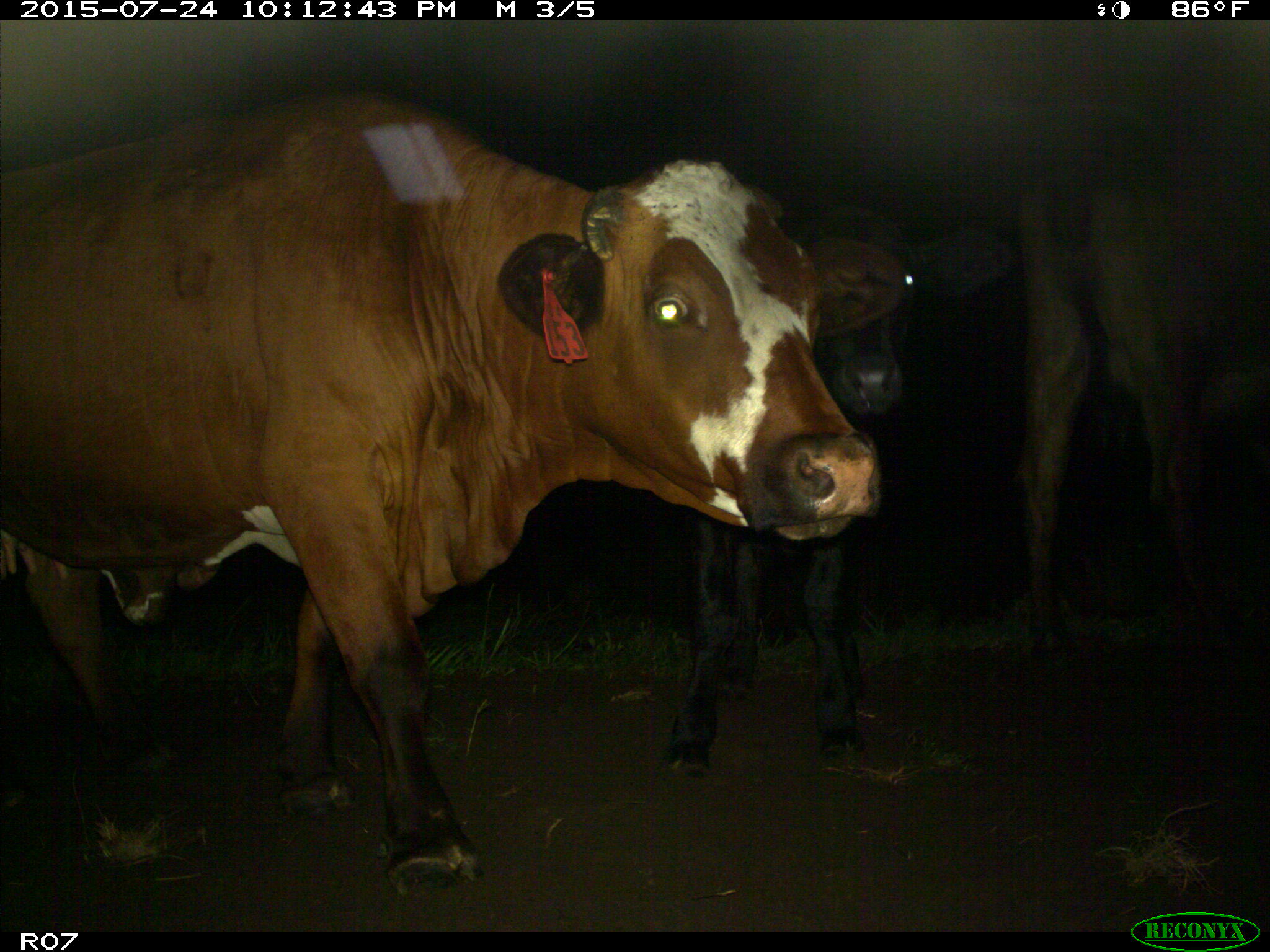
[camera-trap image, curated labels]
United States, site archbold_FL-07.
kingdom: Animalia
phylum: Chordata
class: Mammalia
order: Artiodactyla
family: Bovidae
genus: Bos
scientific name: Bos taurus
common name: domestic cow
Bos taurus (domestic cow).